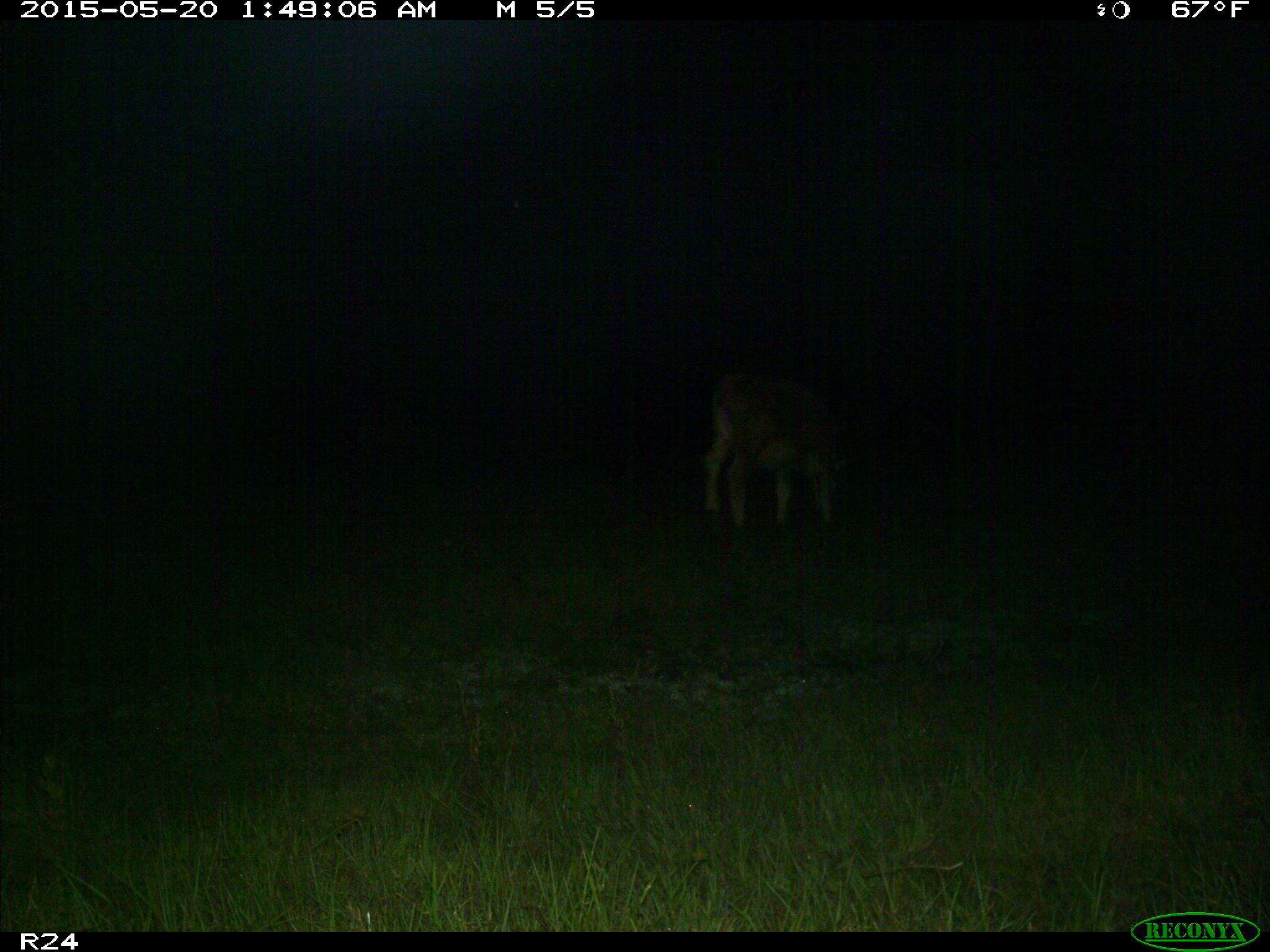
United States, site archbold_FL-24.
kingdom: Animalia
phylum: Chordata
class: Mammalia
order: Artiodactyla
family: Bovidae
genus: Bos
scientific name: Bos taurus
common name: domestic cow